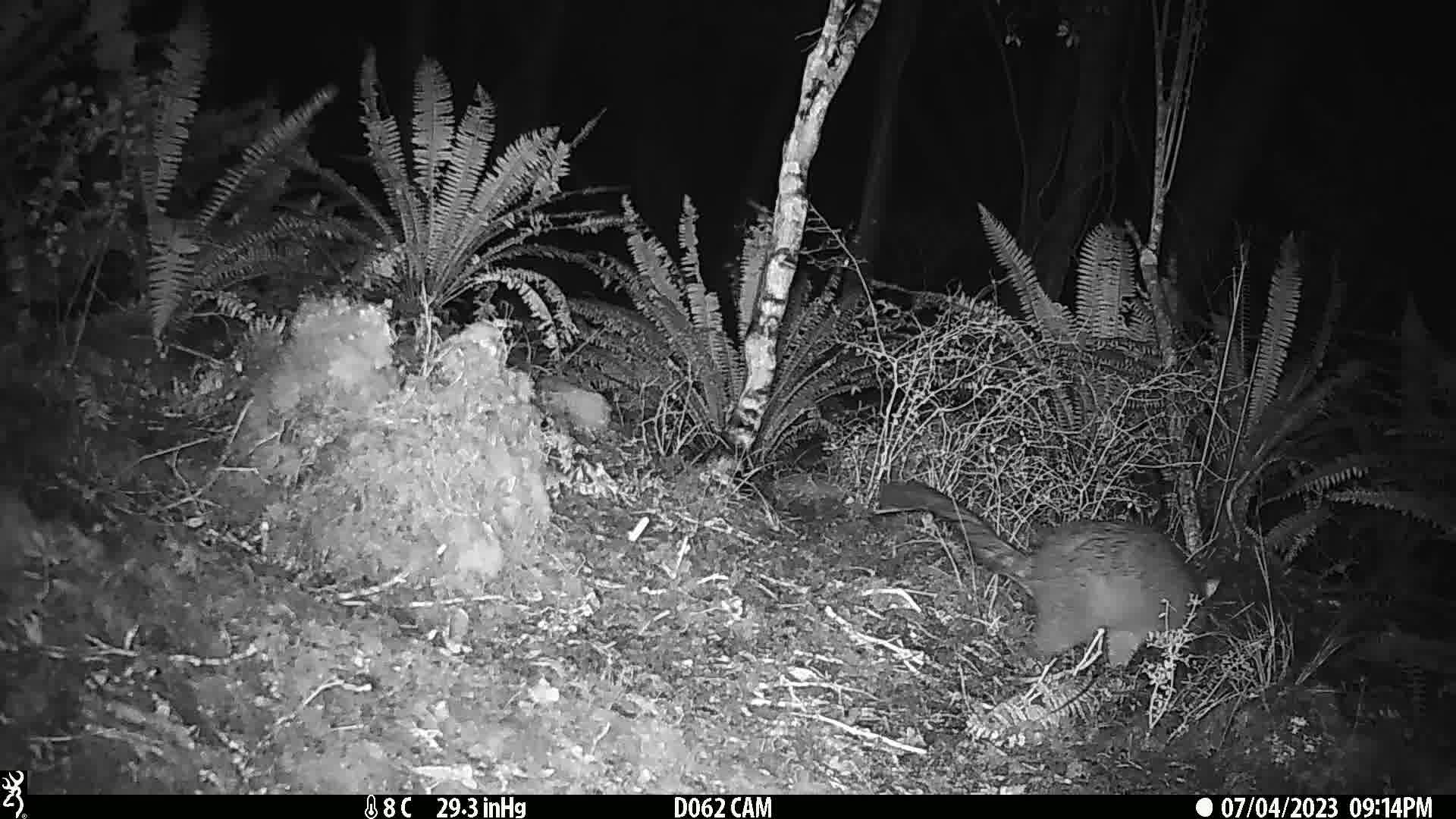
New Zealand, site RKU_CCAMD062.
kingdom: Animalia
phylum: Chordata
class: Mammalia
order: Diprotodontia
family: Phalangeridae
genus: Trichosurus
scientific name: Trichosurus vulpecula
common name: common brushtail possum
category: possum